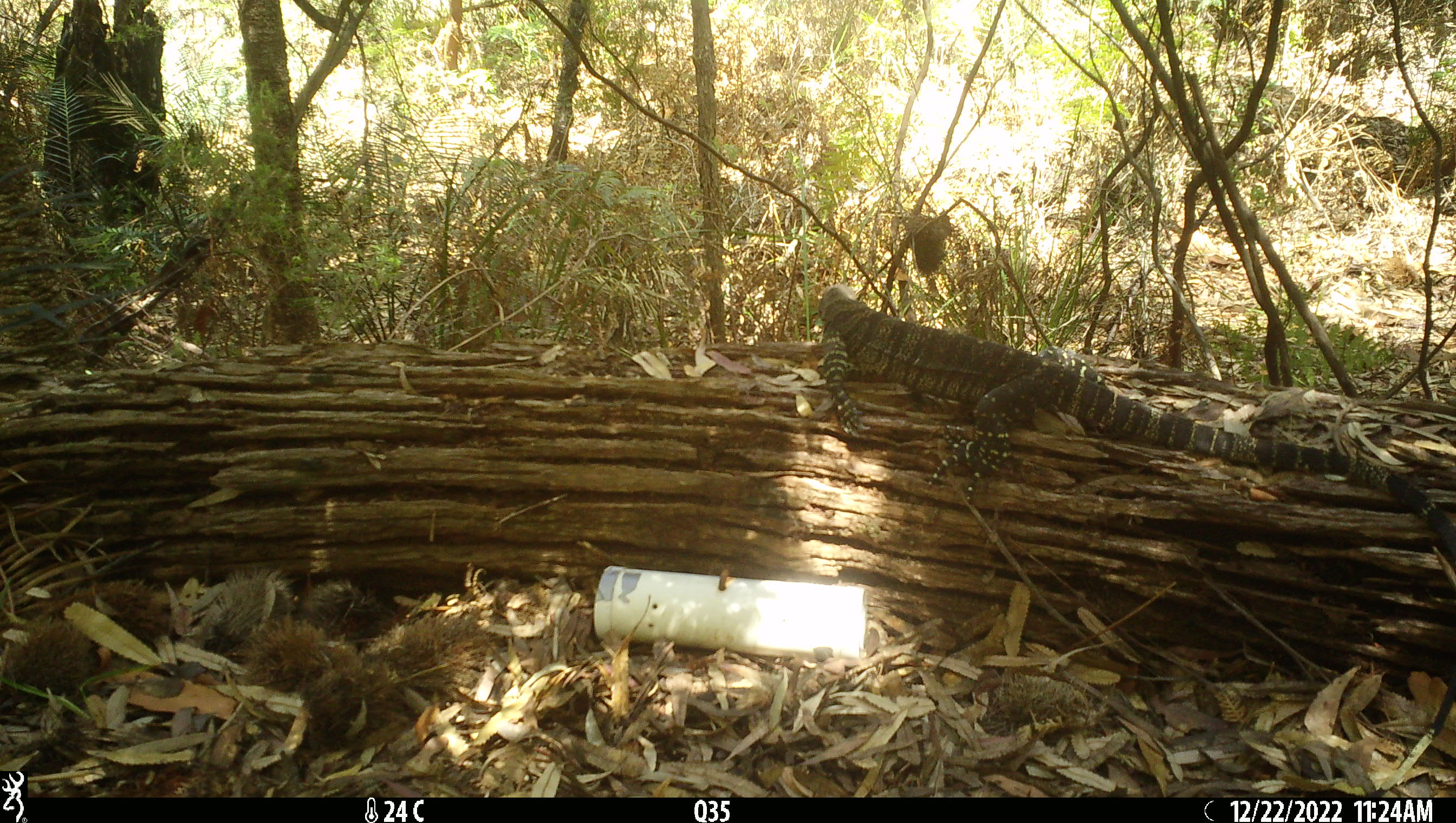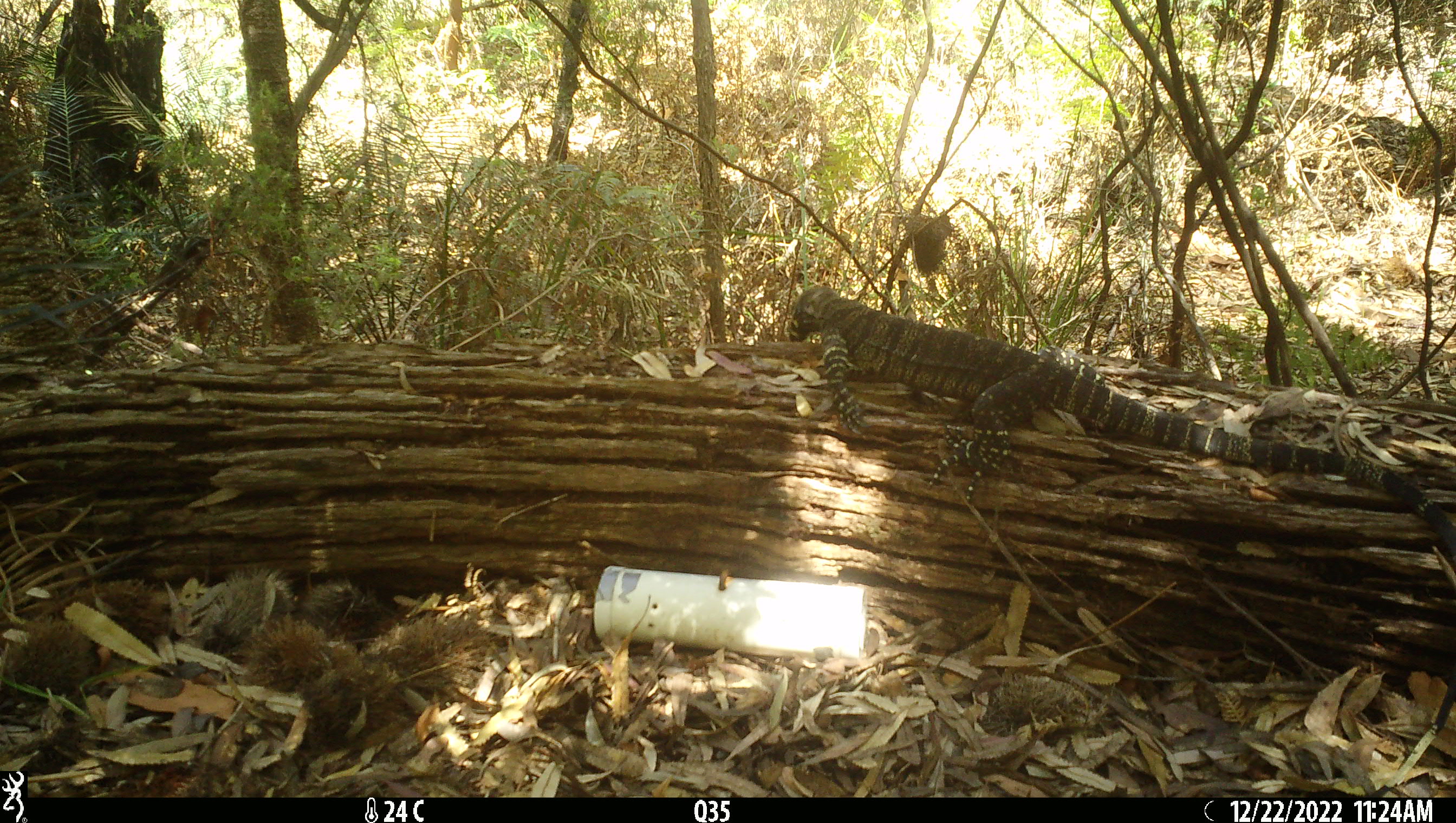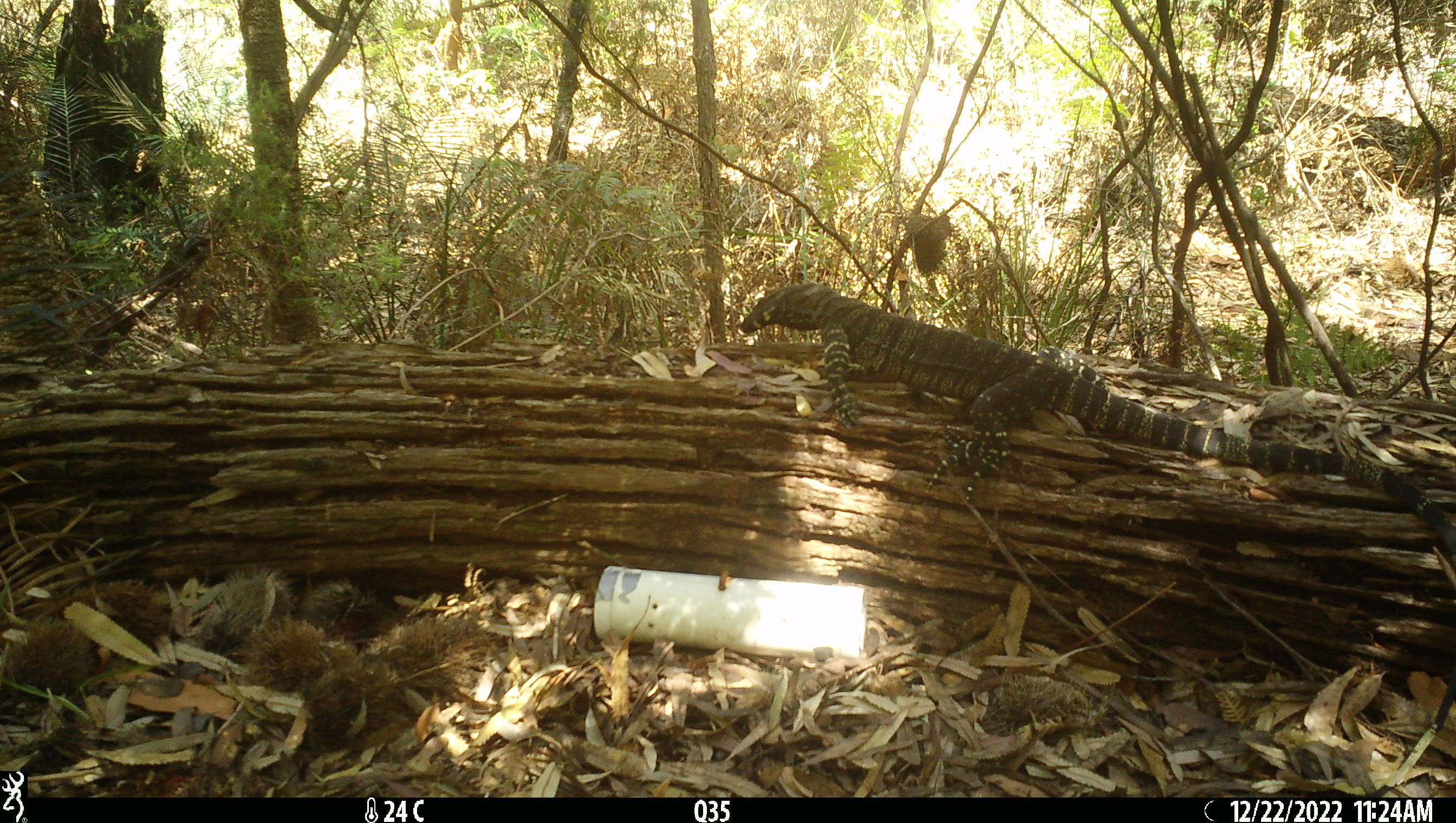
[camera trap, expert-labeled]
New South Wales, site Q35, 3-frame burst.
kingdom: Animalia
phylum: Chordata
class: Reptilia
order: Squamata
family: Varanidae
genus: Varanus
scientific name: Varanus varius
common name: lace monitor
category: goanna